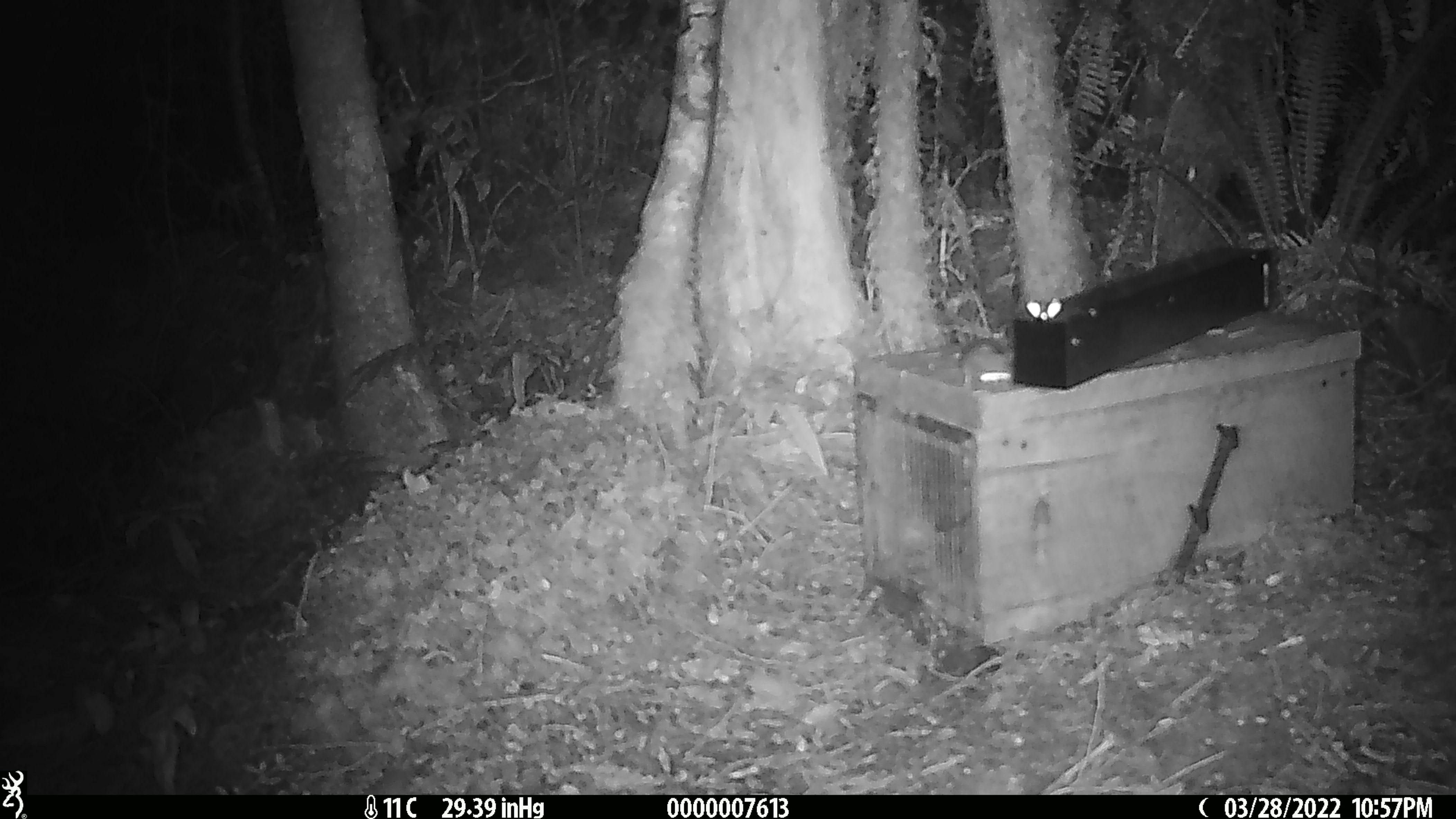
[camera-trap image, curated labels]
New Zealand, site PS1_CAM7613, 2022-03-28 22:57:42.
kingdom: Animalia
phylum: Chordata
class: Mammalia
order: Rodentia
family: Muridae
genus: Mus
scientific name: Mus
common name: mouse